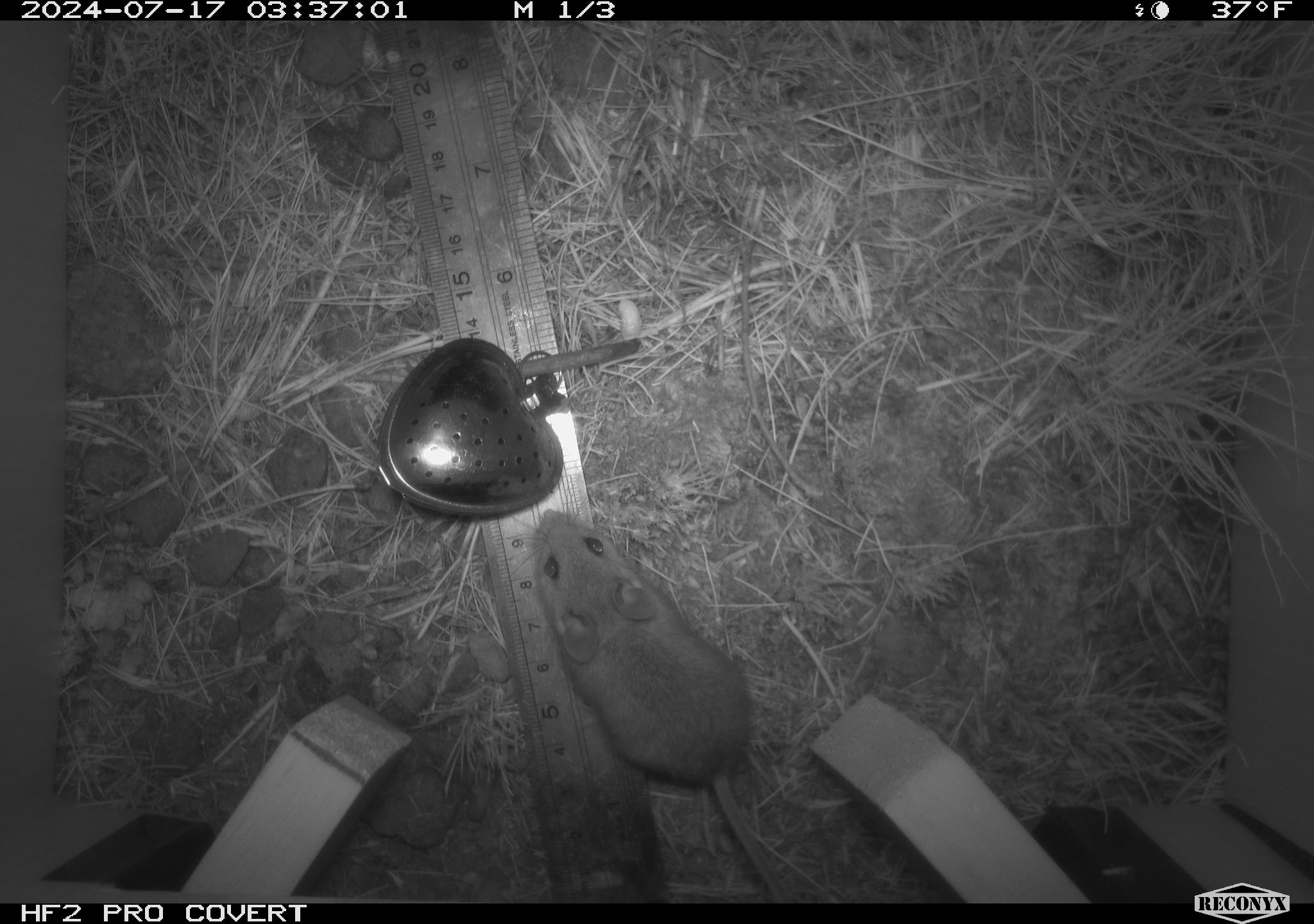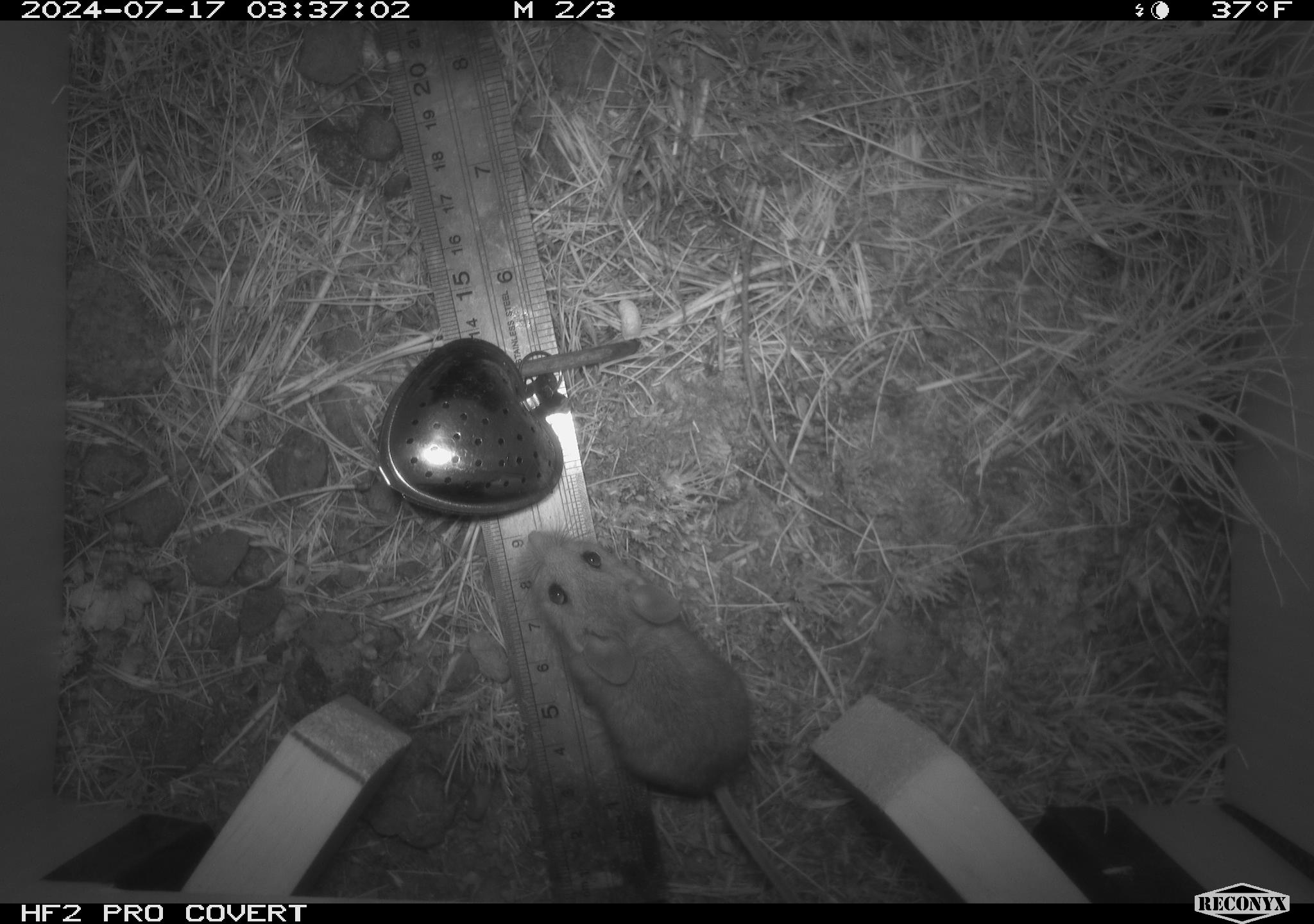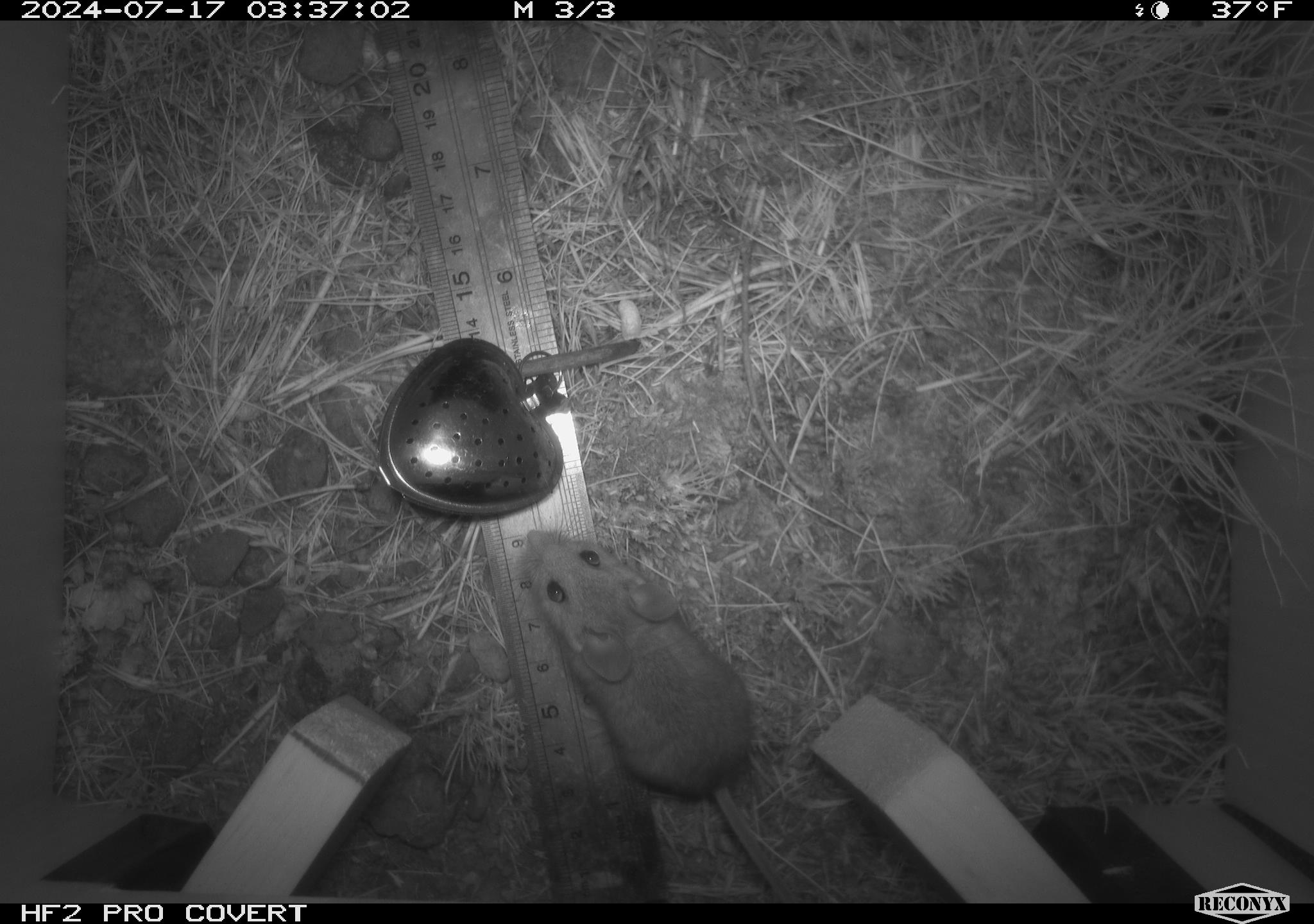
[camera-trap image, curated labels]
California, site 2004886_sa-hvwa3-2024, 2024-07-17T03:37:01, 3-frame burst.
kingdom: Animalia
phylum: Chordata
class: Mammalia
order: Rodentia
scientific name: Rodentia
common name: mouse species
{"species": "mouse species (Rodentia)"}